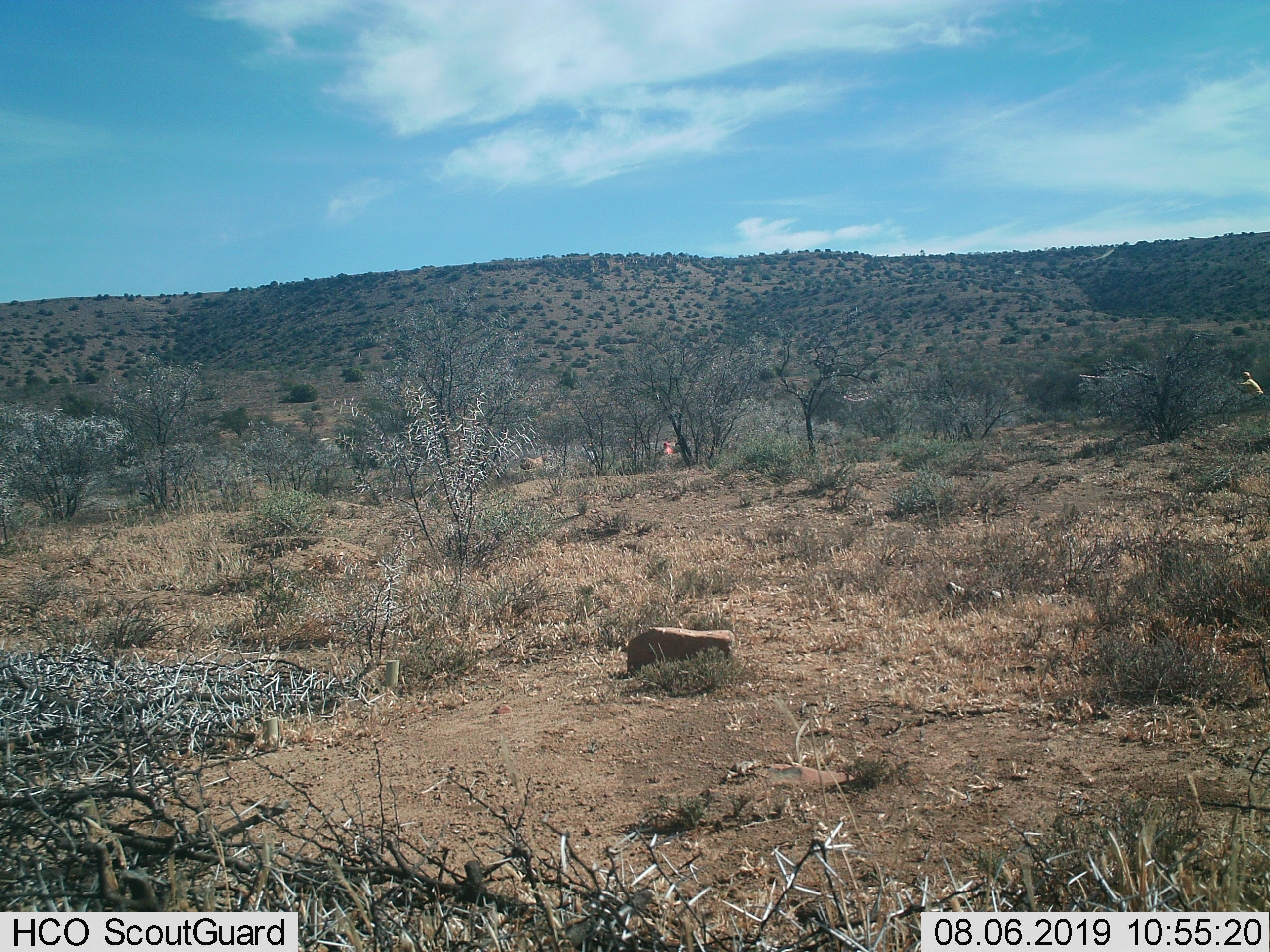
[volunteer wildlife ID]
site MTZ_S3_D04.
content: unidentified animal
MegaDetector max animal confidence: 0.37